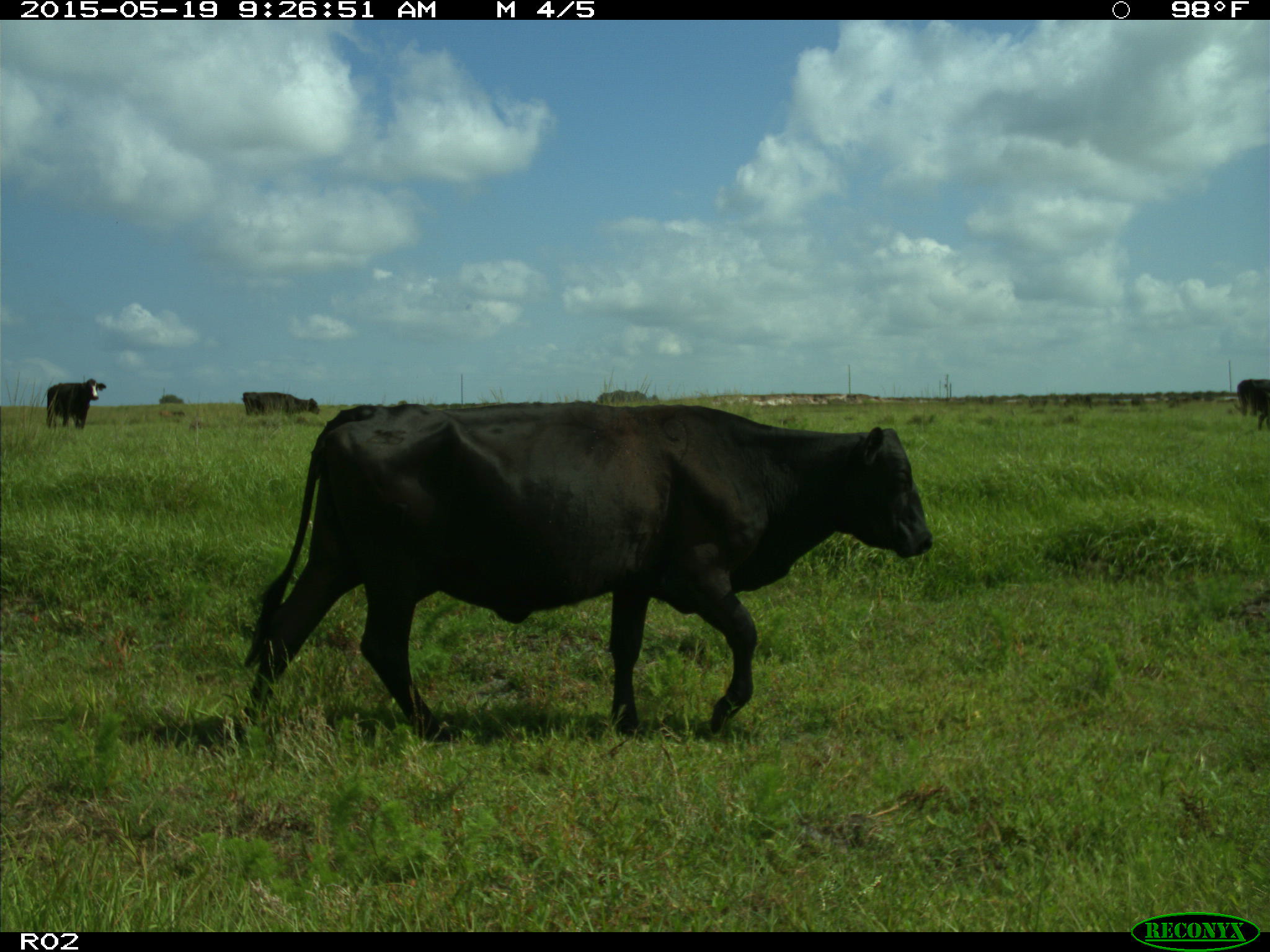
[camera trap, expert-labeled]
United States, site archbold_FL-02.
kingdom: Animalia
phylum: Chordata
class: Mammalia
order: Artiodactyla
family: Bovidae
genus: Bos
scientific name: Bos taurus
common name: domestic cow